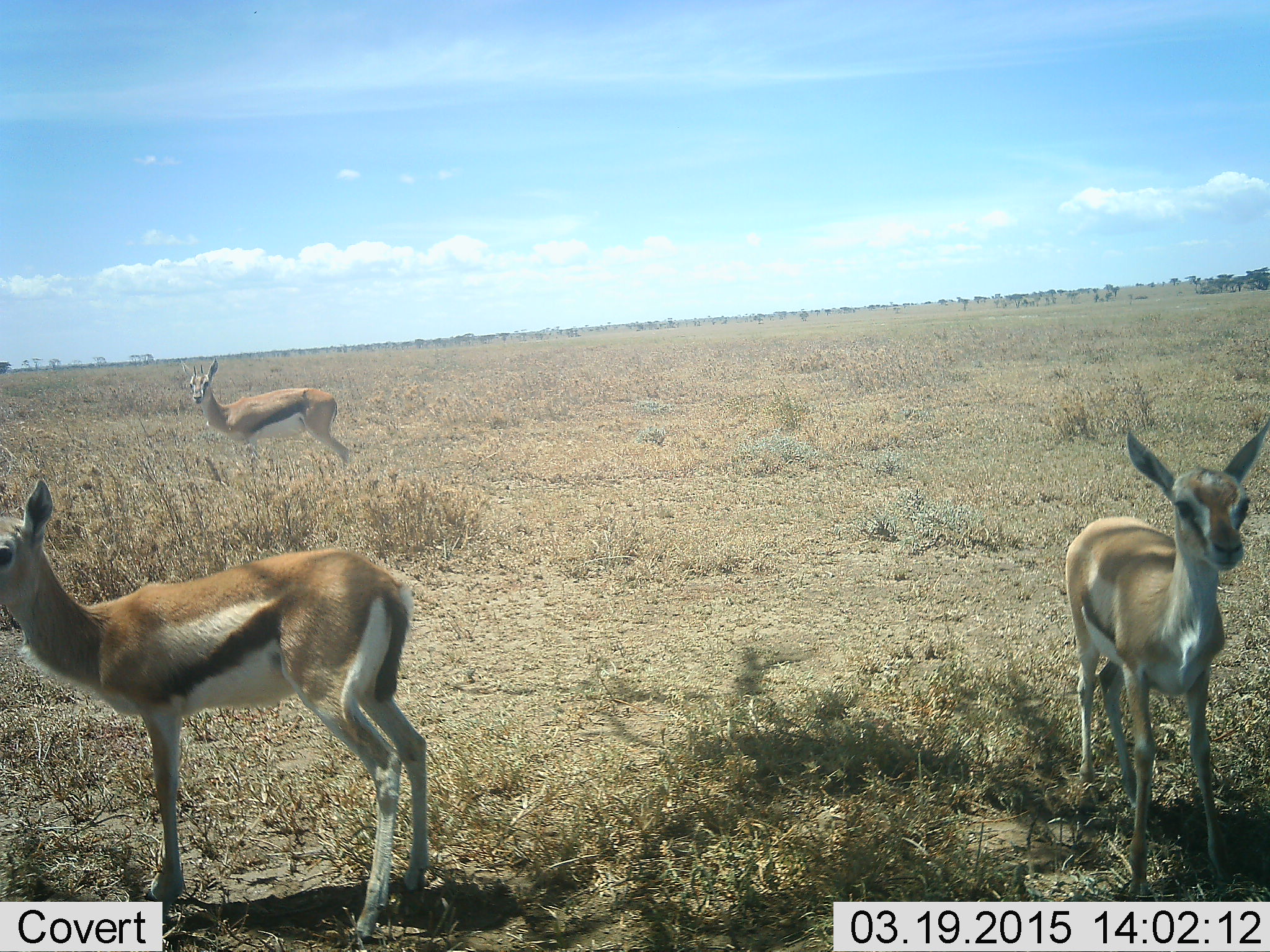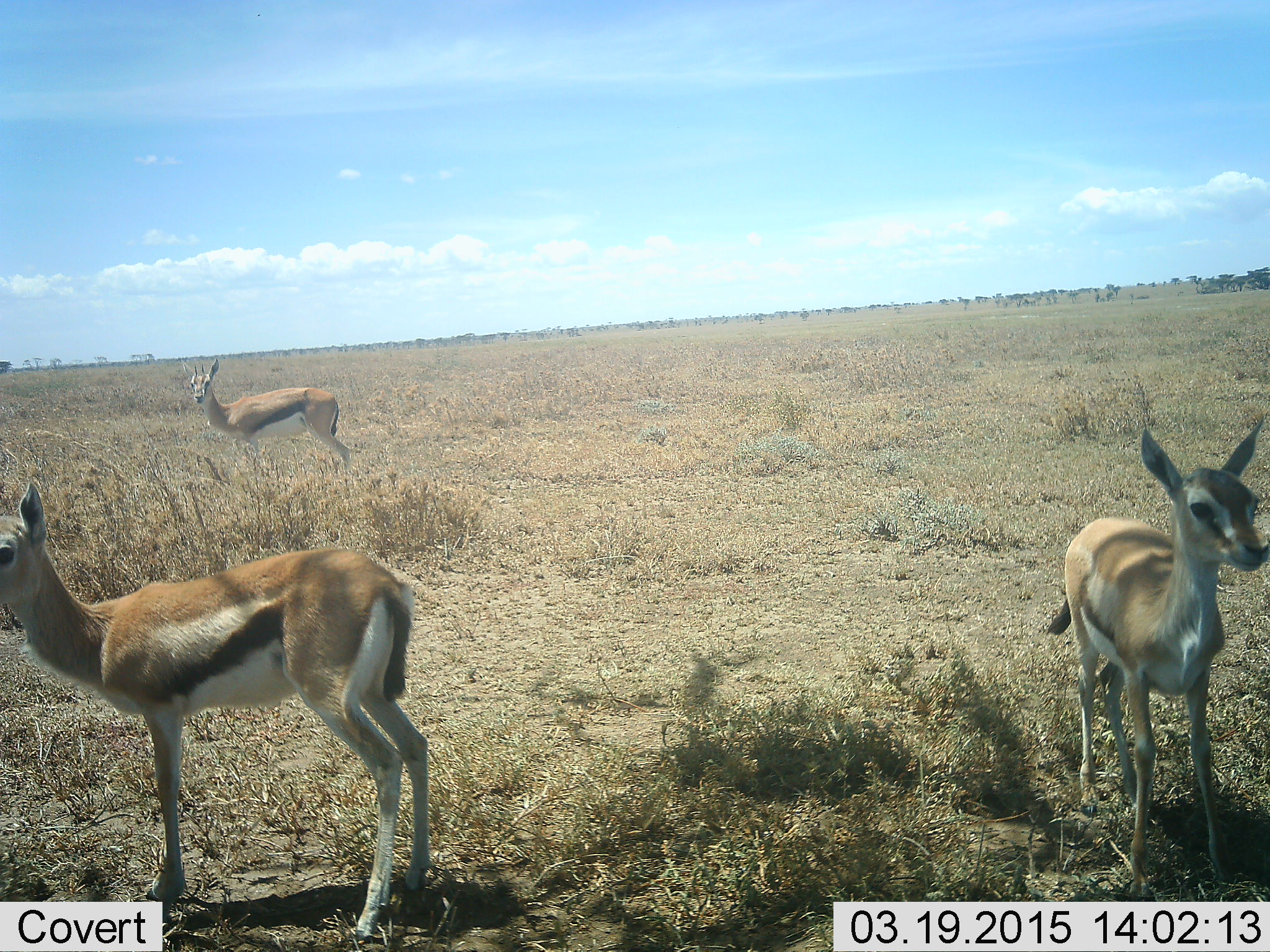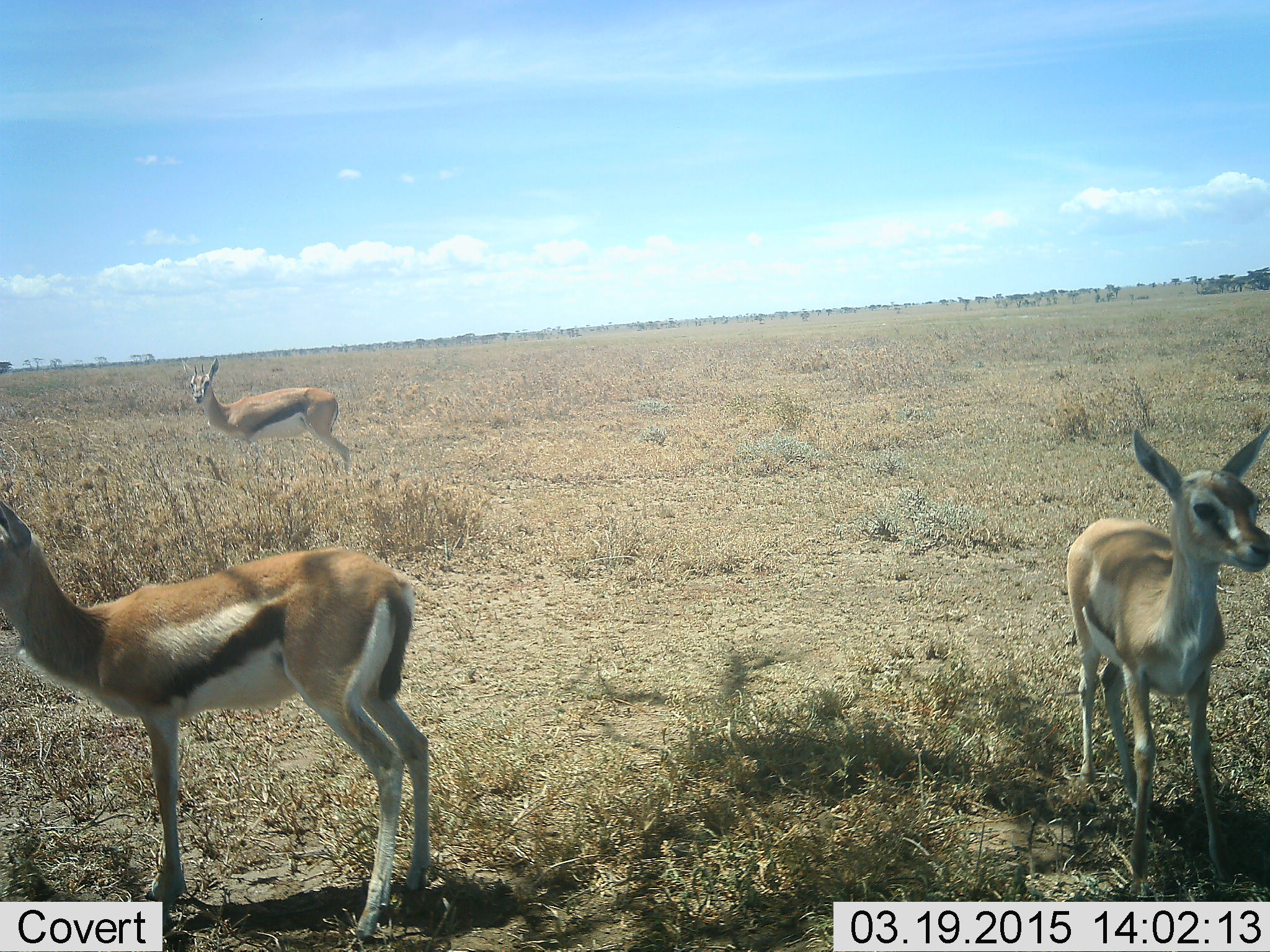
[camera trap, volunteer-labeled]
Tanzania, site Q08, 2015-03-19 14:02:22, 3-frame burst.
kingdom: Animalia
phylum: Chordata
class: Mammalia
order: Artiodactyla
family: Bovidae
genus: Eudorcas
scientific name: Eudorcas thomsonii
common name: thomson's gazelle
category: gazellethomsons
Gazellethomsons (thomson's gazelle) (Eudorcas thomsonii), count 3. Behavior (volunteer vote fractions): standing 100%, resting 0%, moving 0%, interacting 0%. Young present (vote fraction): 20%. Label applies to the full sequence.